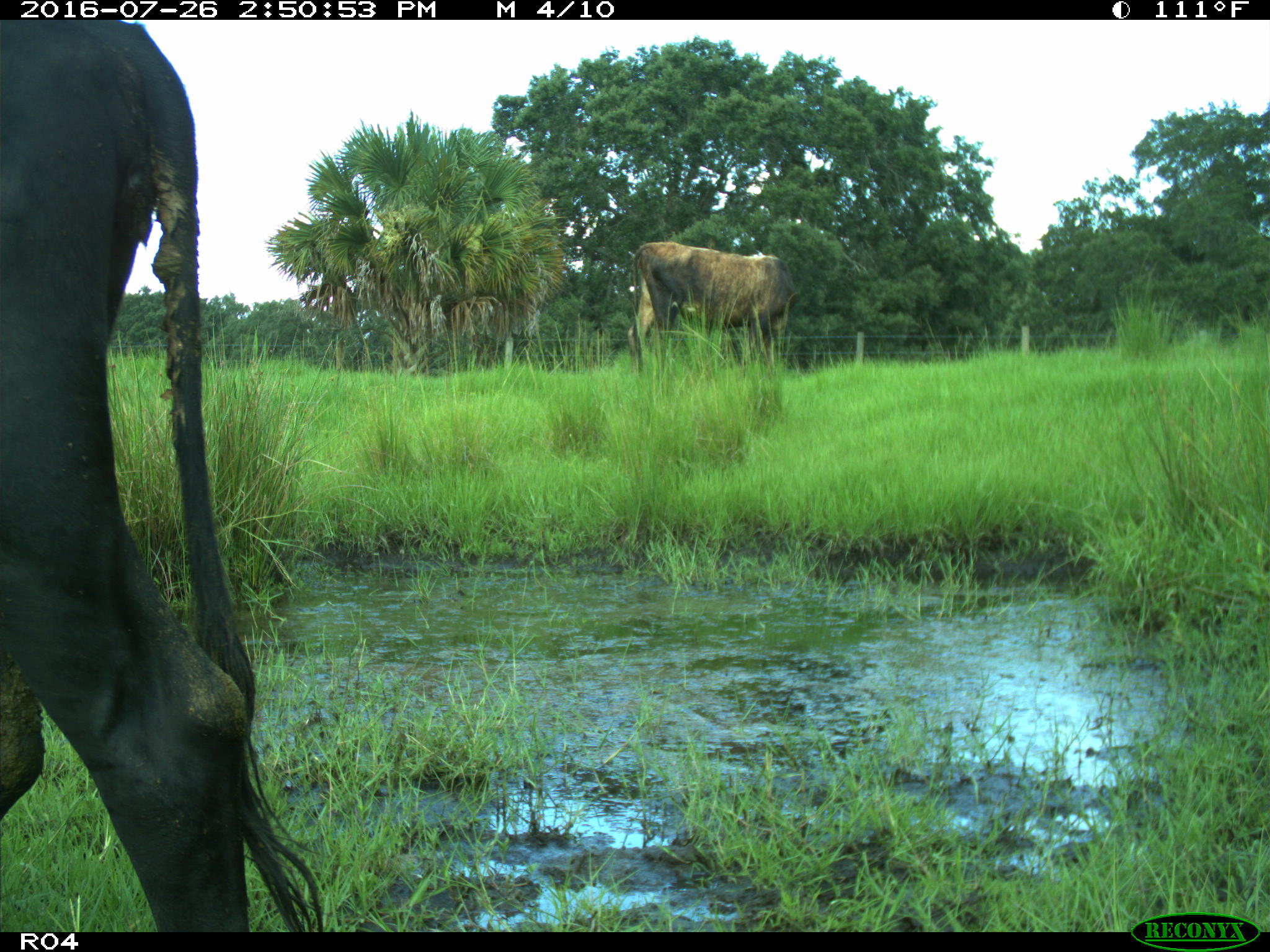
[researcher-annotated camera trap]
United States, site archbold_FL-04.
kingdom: Animalia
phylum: Chordata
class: Mammalia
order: Artiodactyla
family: Bovidae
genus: Bos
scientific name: Bos taurus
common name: domestic cow